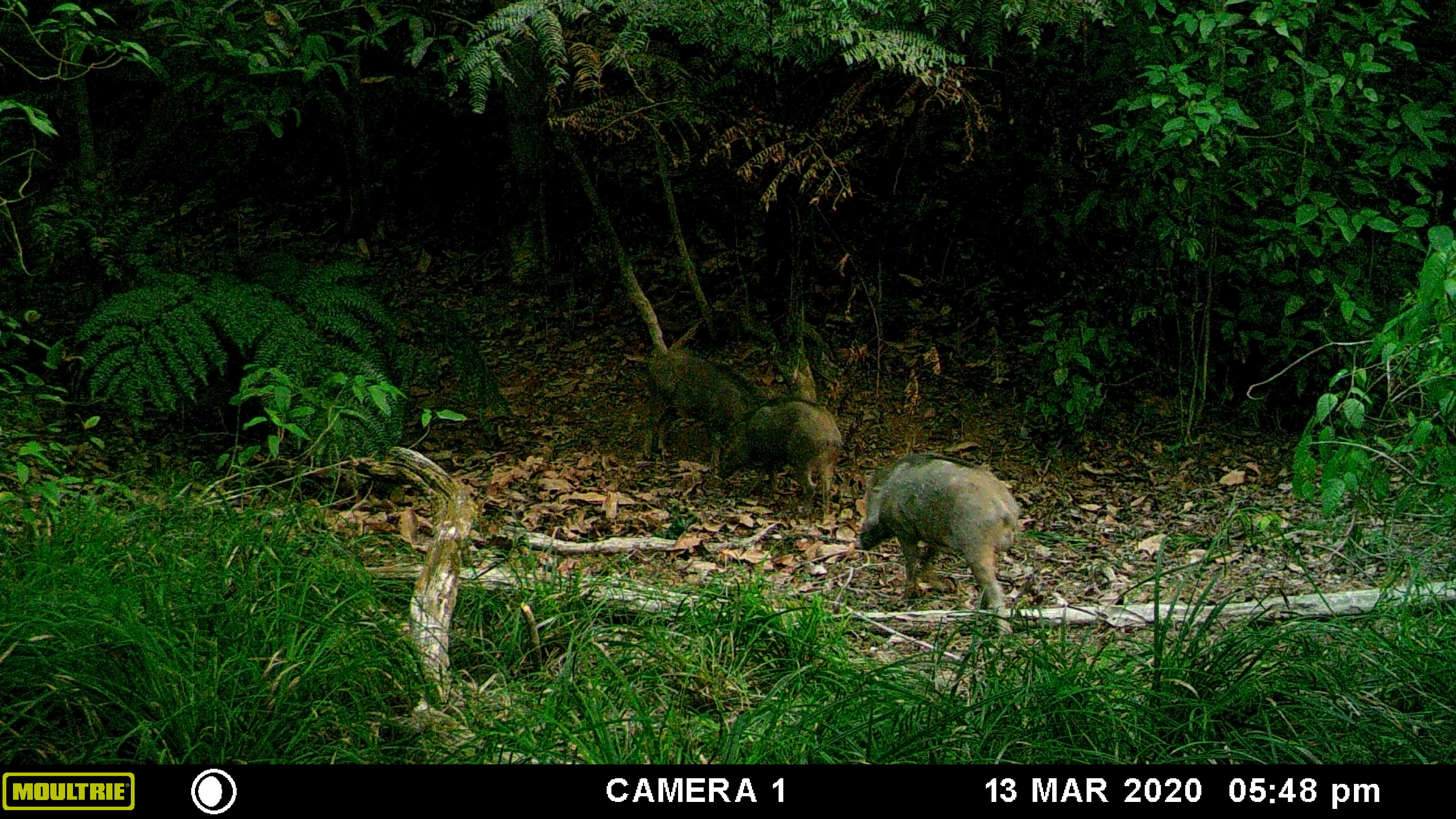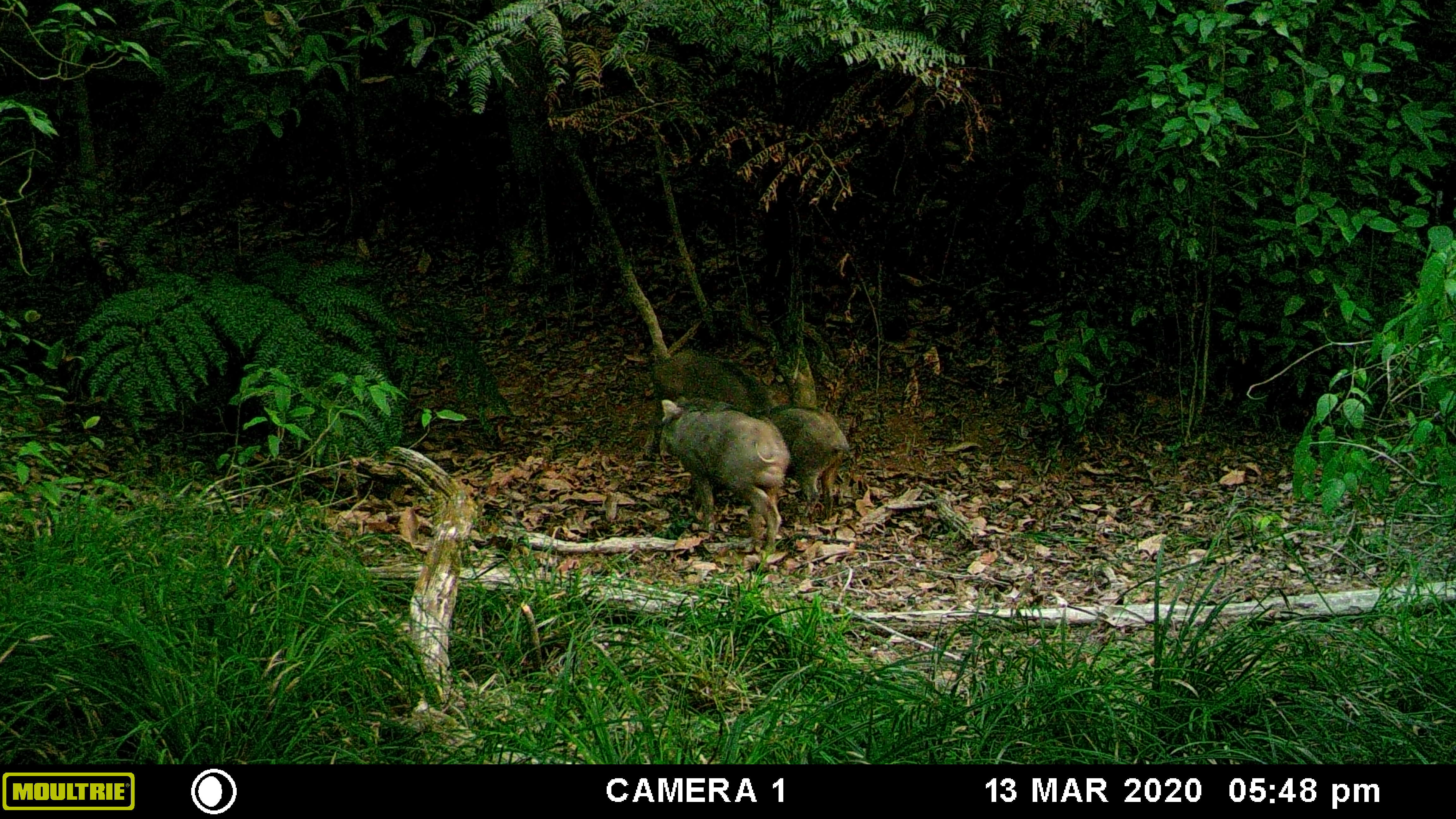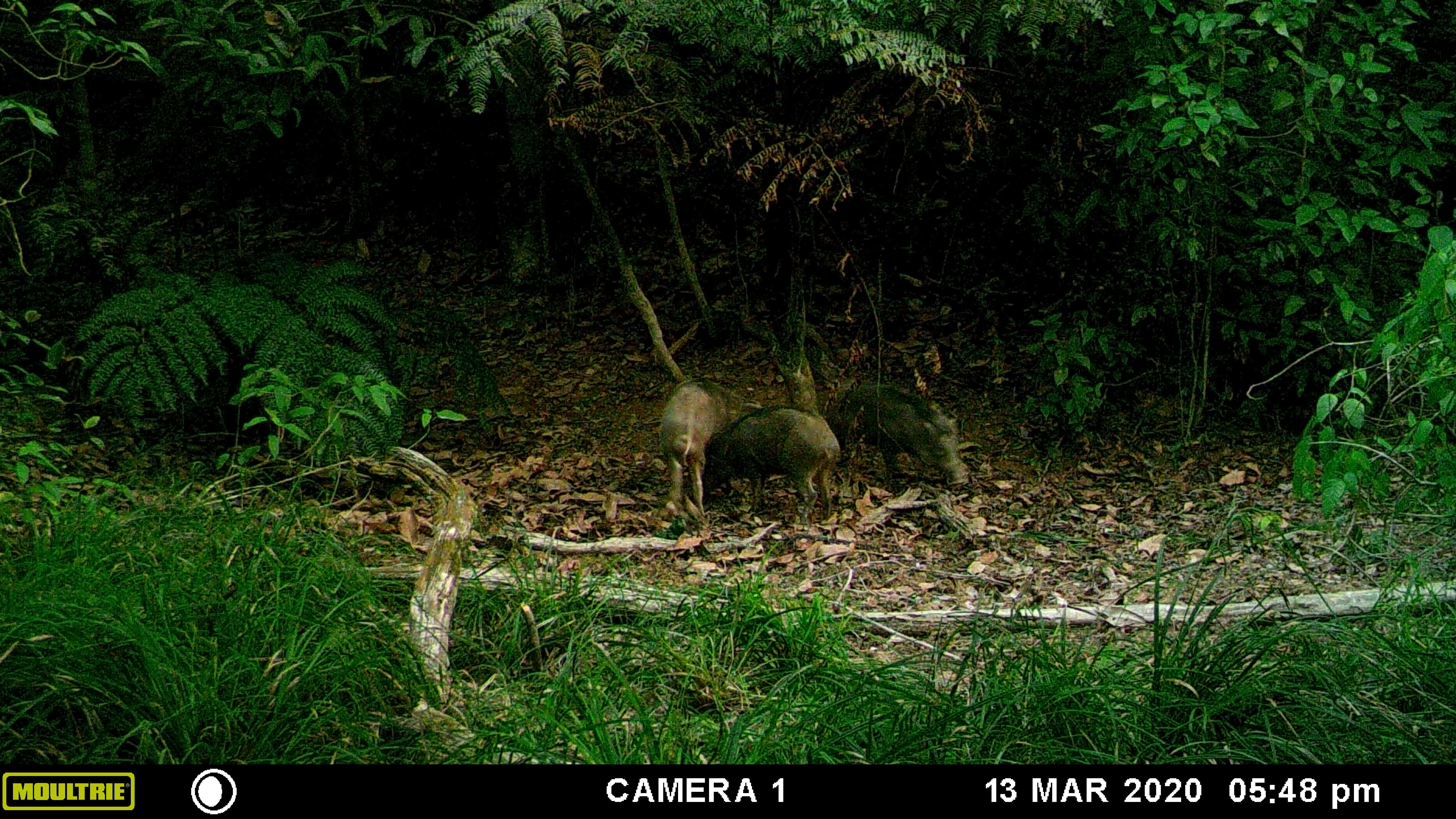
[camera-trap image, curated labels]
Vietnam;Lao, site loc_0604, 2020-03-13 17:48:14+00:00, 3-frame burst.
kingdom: Animalia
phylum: Chordata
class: Mammalia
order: Artiodactyla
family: Suidae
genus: Sus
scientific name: Sus scrofa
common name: eurasian wild pig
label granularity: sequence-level